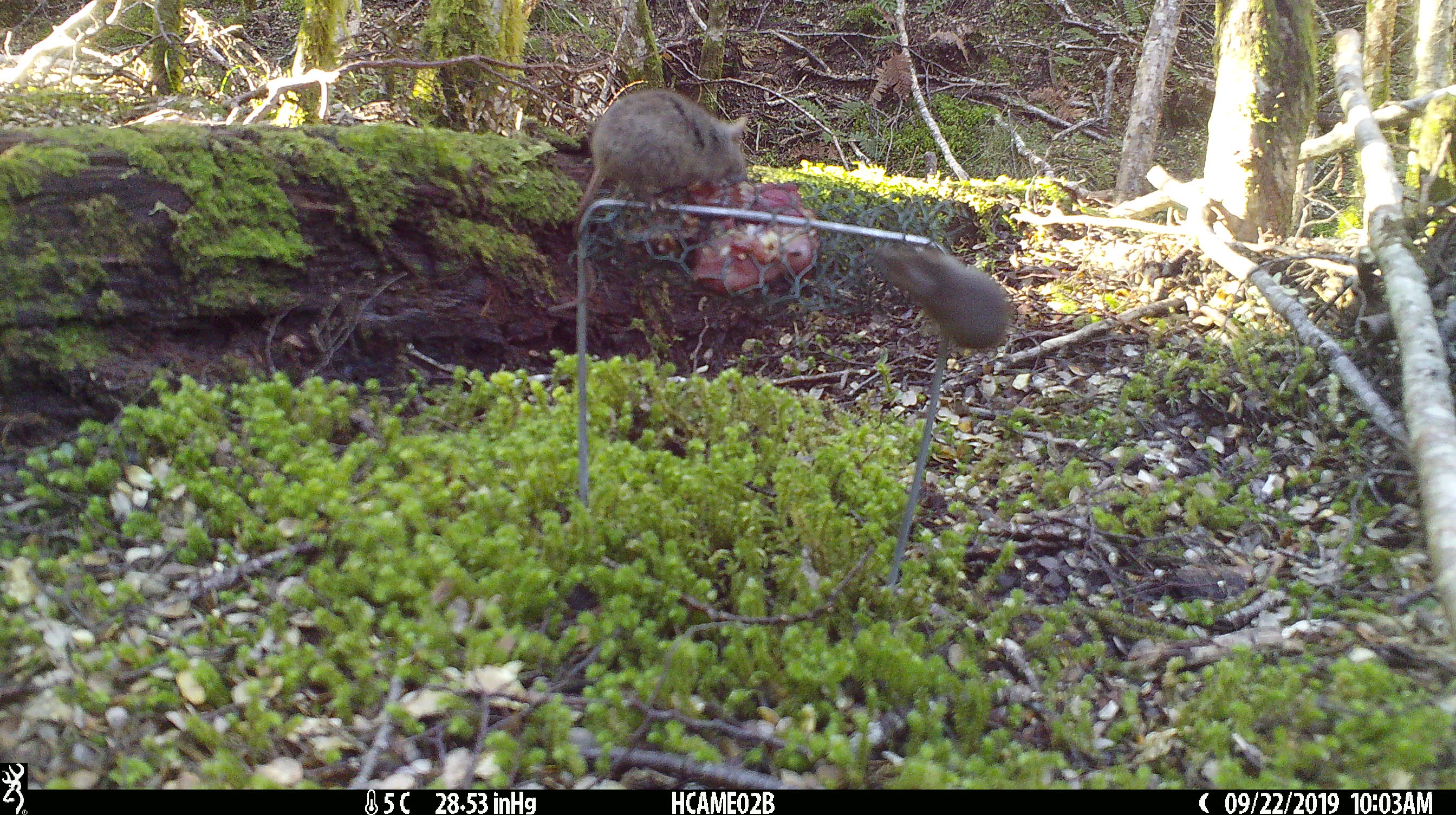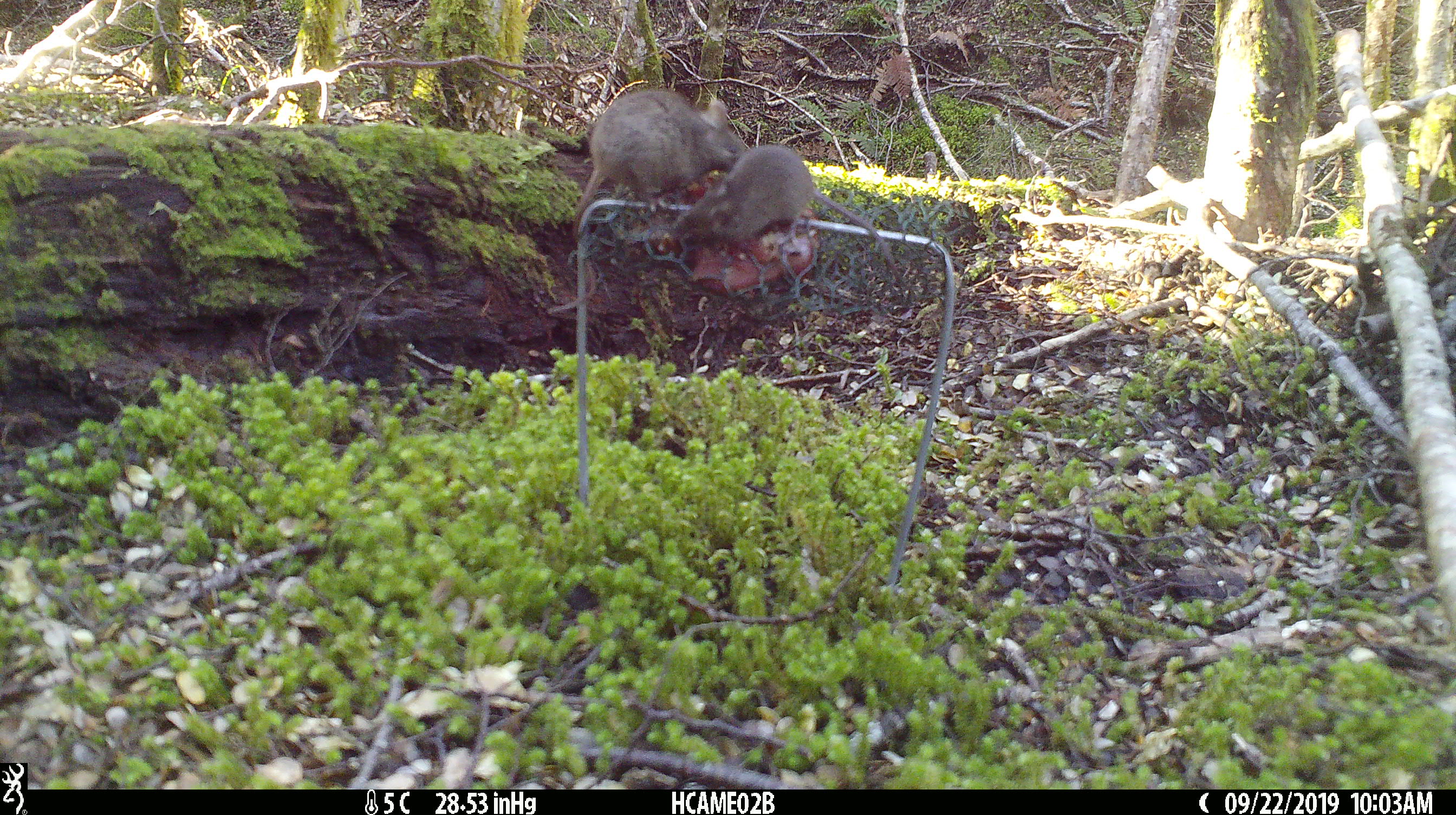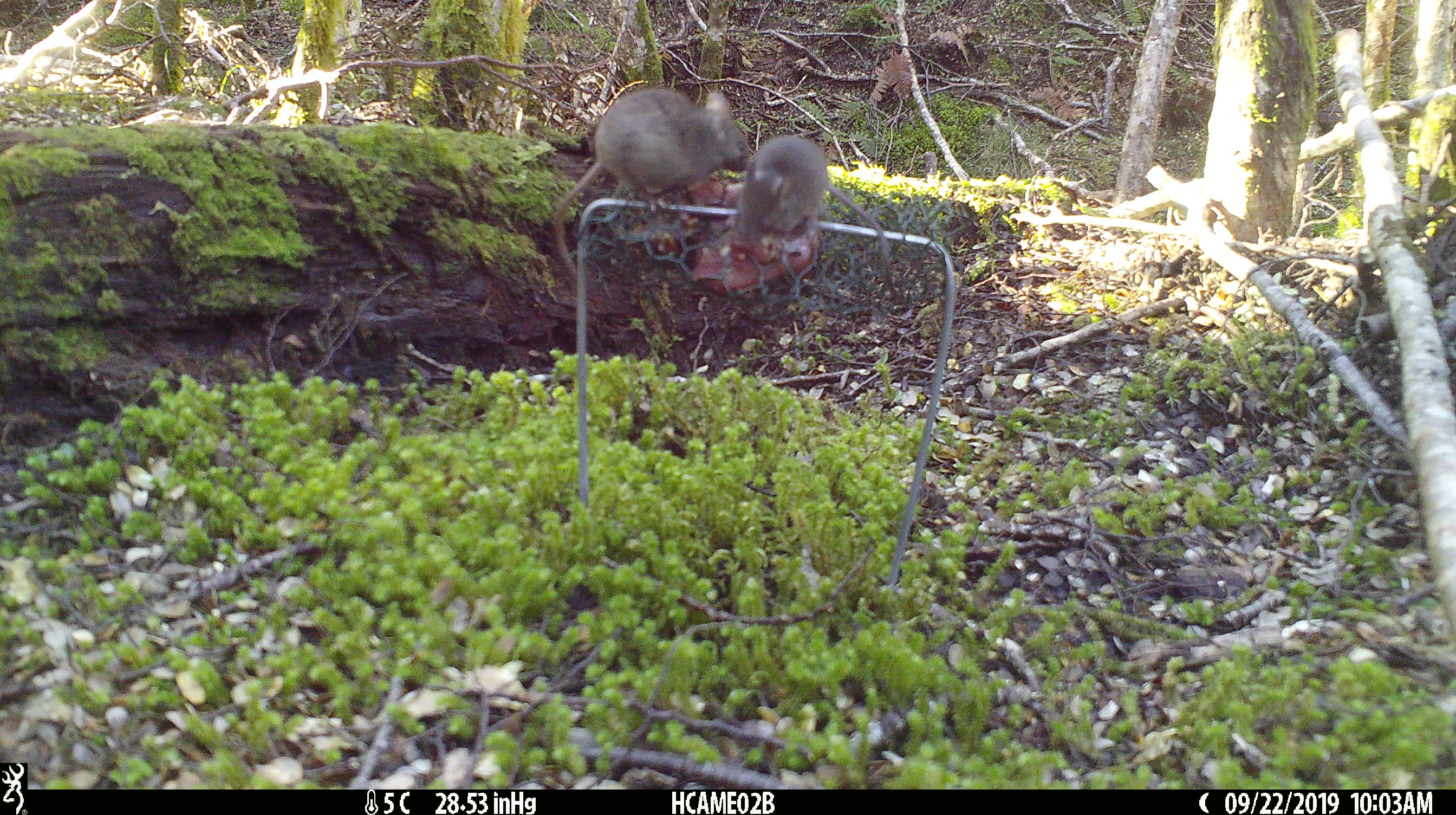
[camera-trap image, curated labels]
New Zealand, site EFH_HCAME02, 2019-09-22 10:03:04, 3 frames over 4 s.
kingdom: Animalia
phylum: Chordata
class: Mammalia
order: Rodentia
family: Muridae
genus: Mus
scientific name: Mus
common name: mouse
Mouse (Mus).